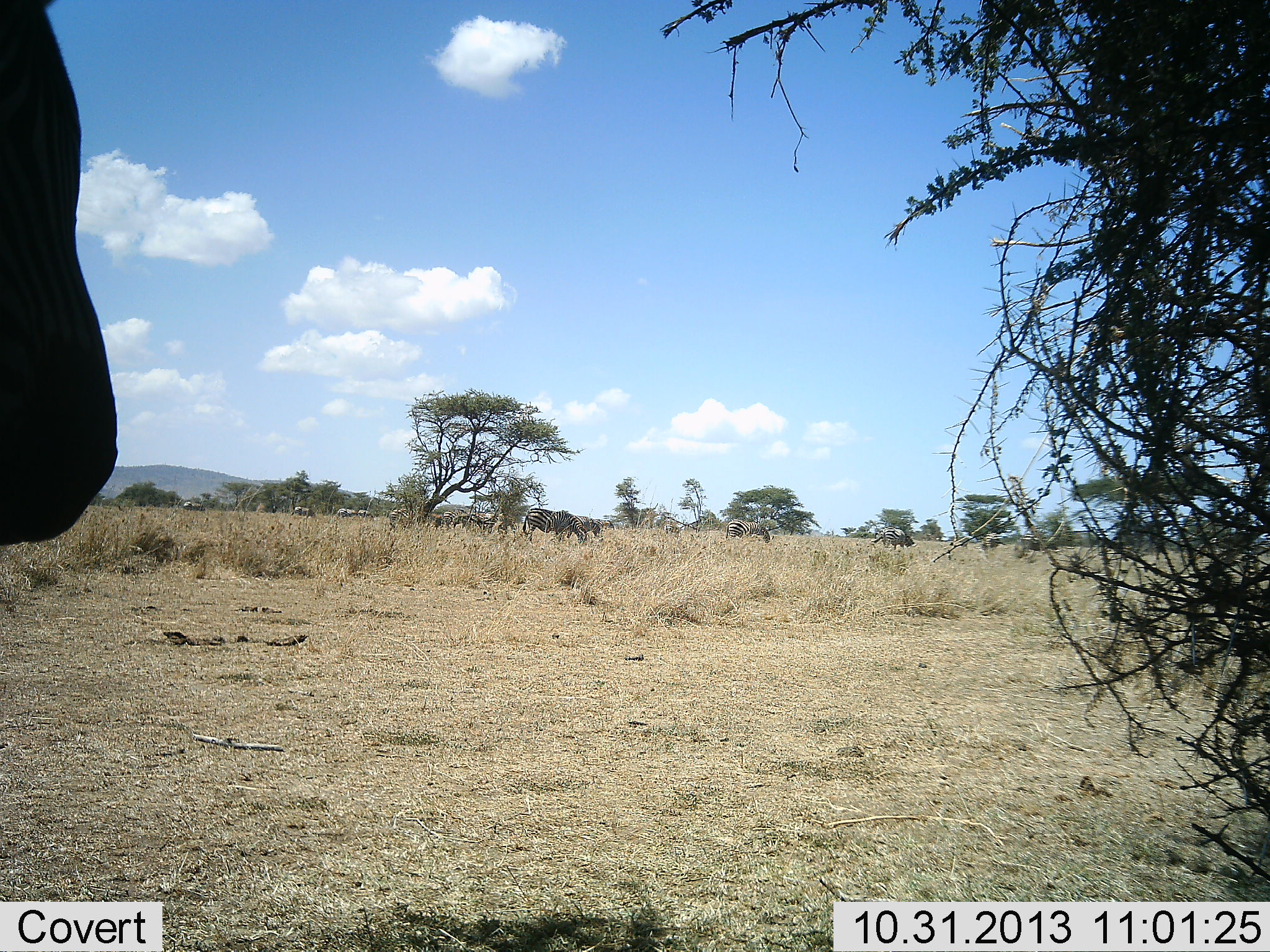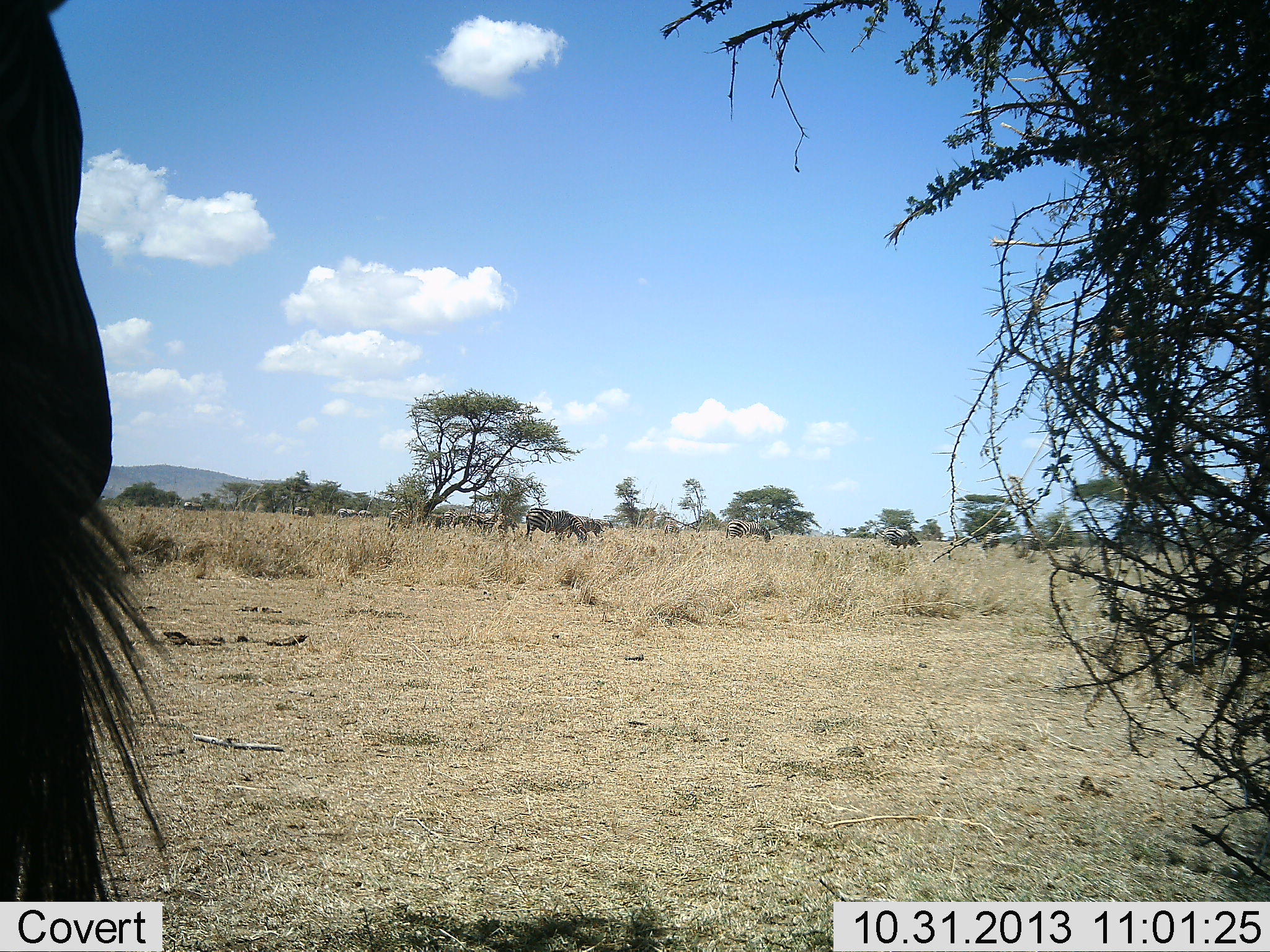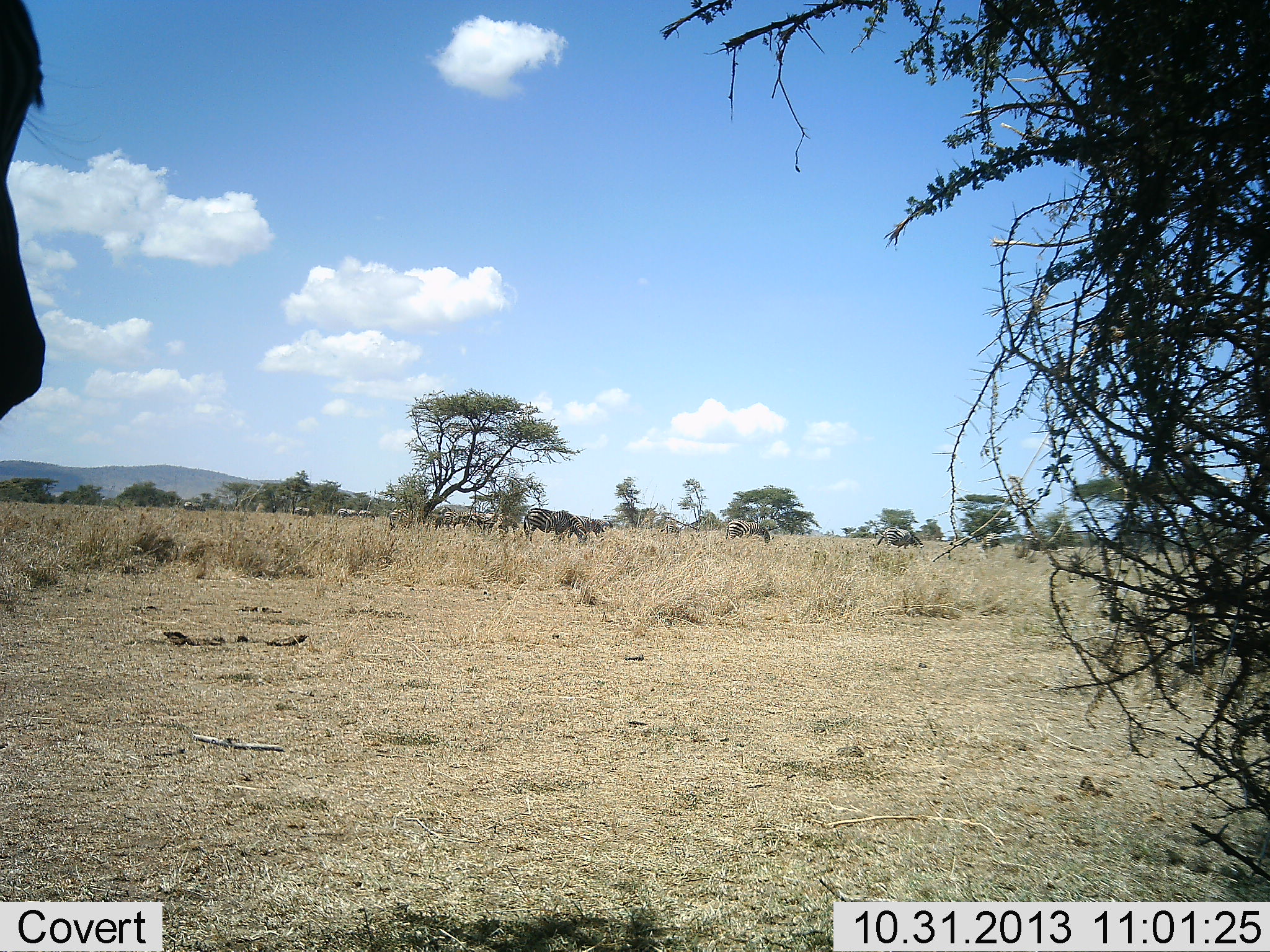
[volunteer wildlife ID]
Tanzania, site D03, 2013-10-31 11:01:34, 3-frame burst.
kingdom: Animalia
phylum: Chordata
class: Mammalia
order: Perissodactyla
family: Equidae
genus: Equus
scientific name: Equus quagga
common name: plains zebra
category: zebra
Zebra (plains zebra) (Equus quagga), count 6. Behavior (volunteer vote fractions): standing 75%, resting 8%, moving 0%, interacting 0%. Young present (vote fraction): 0%. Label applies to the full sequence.